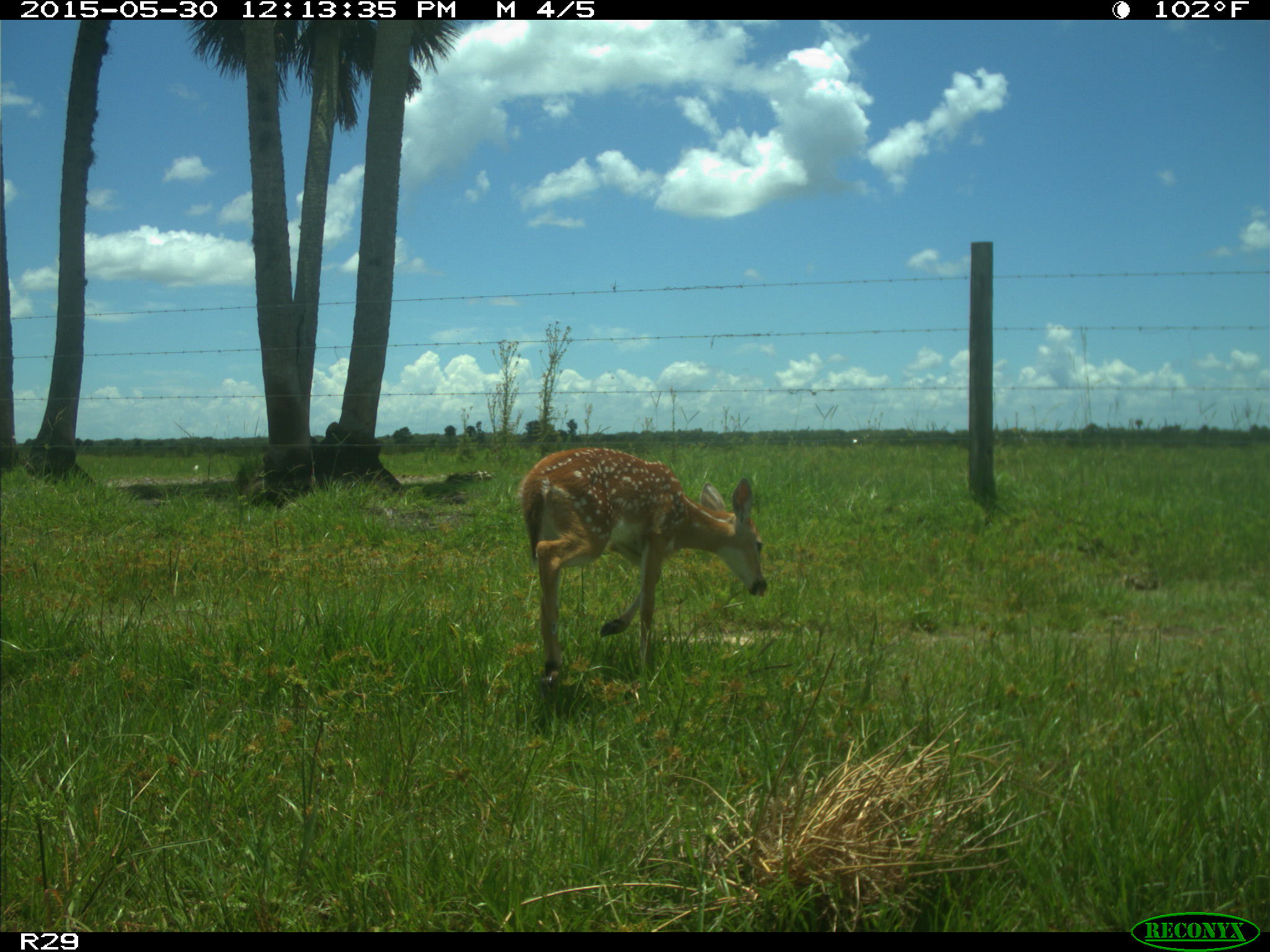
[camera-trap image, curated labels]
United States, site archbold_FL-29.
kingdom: Animalia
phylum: Chordata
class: Mammalia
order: Artiodactyla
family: Cervidae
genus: Odocoileus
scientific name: Odocoileus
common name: deer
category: unidentified deer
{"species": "unidentified deer (deer) (Odocoileus)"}